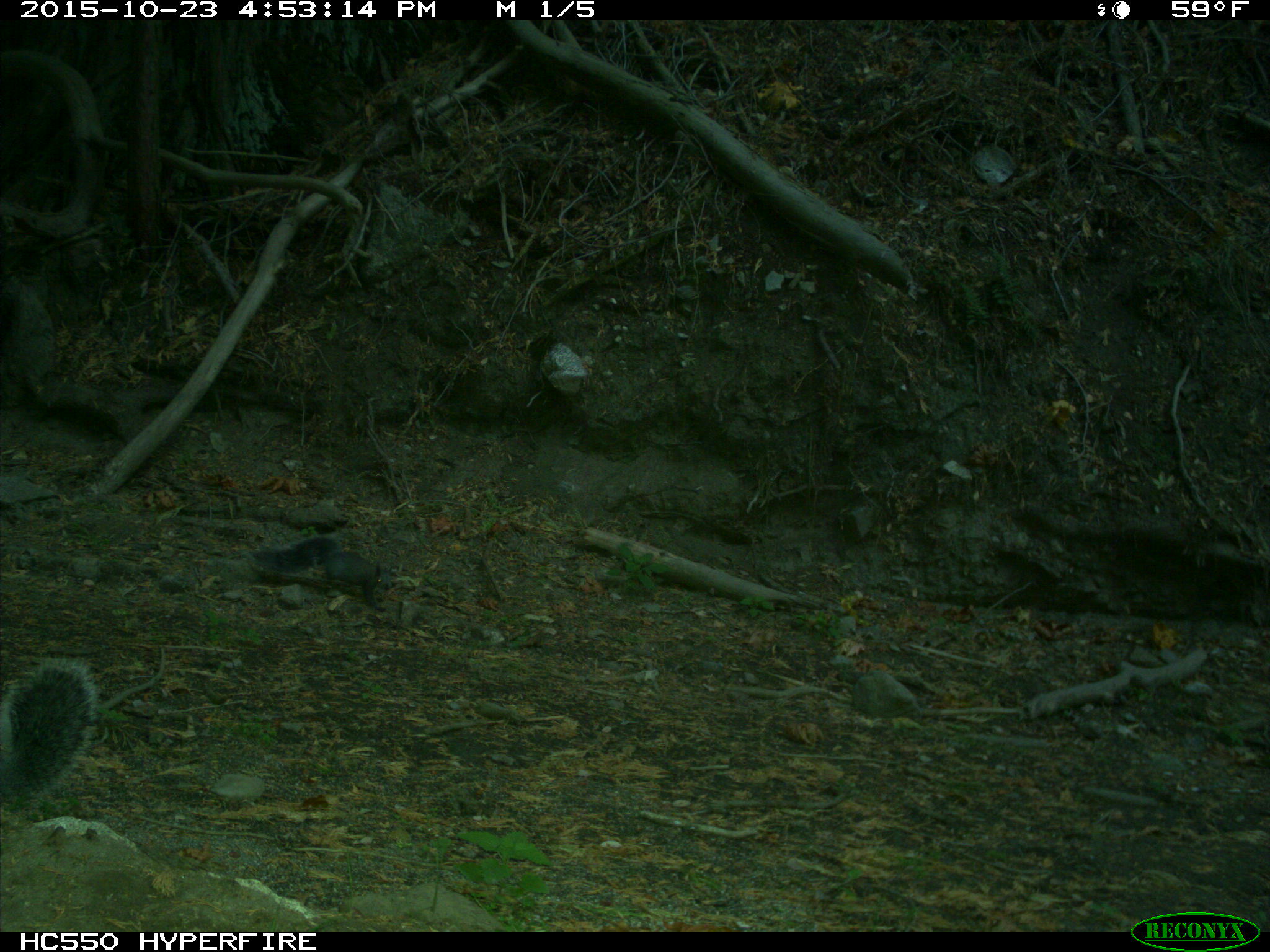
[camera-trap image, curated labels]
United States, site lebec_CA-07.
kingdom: Animalia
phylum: Chordata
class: Mammalia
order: Rodentia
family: Sciuridae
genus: Sciurus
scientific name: Sciurus carolinensis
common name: eastern gray squirrel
Sciurus carolinensis (eastern gray squirrel).